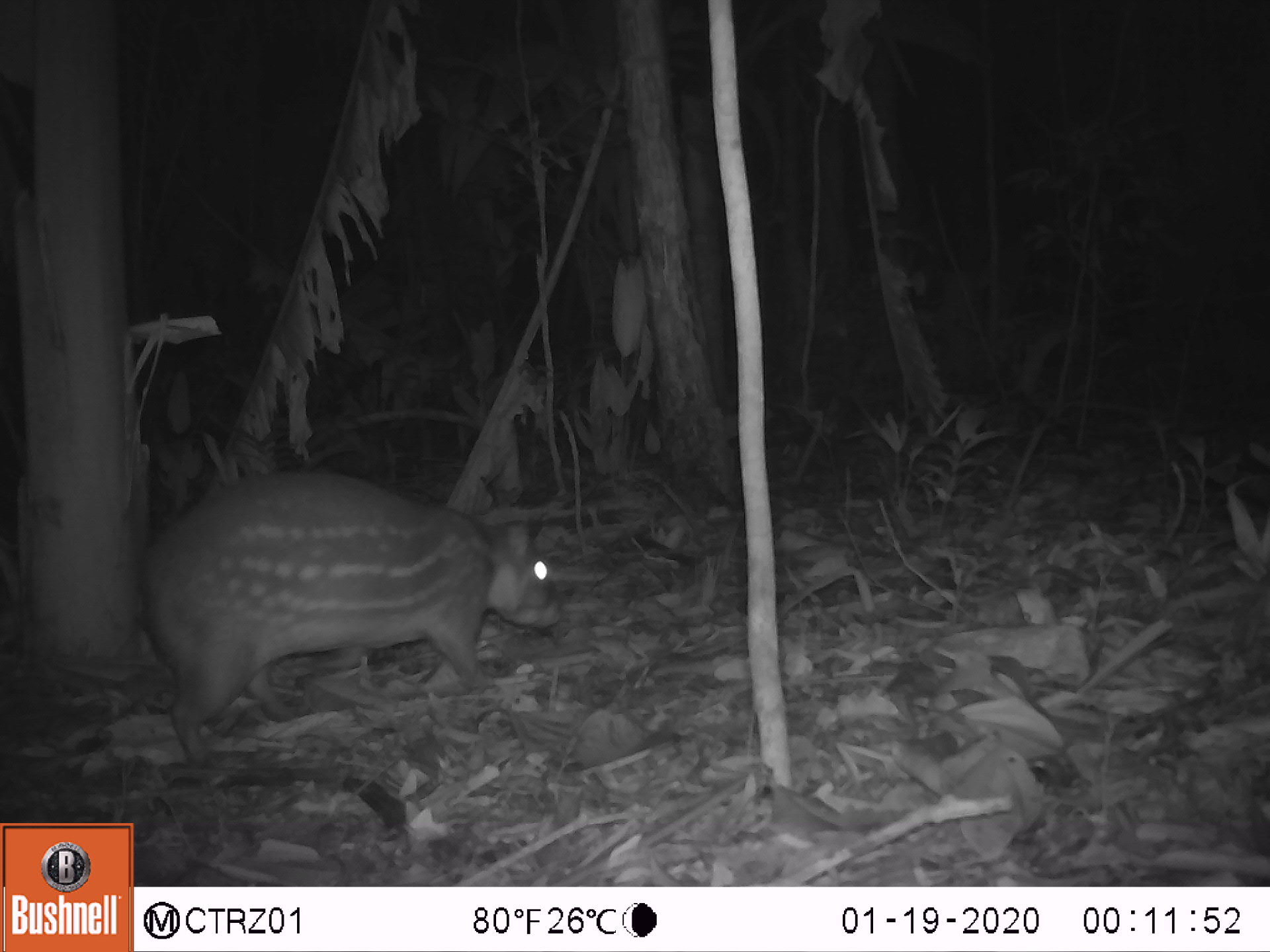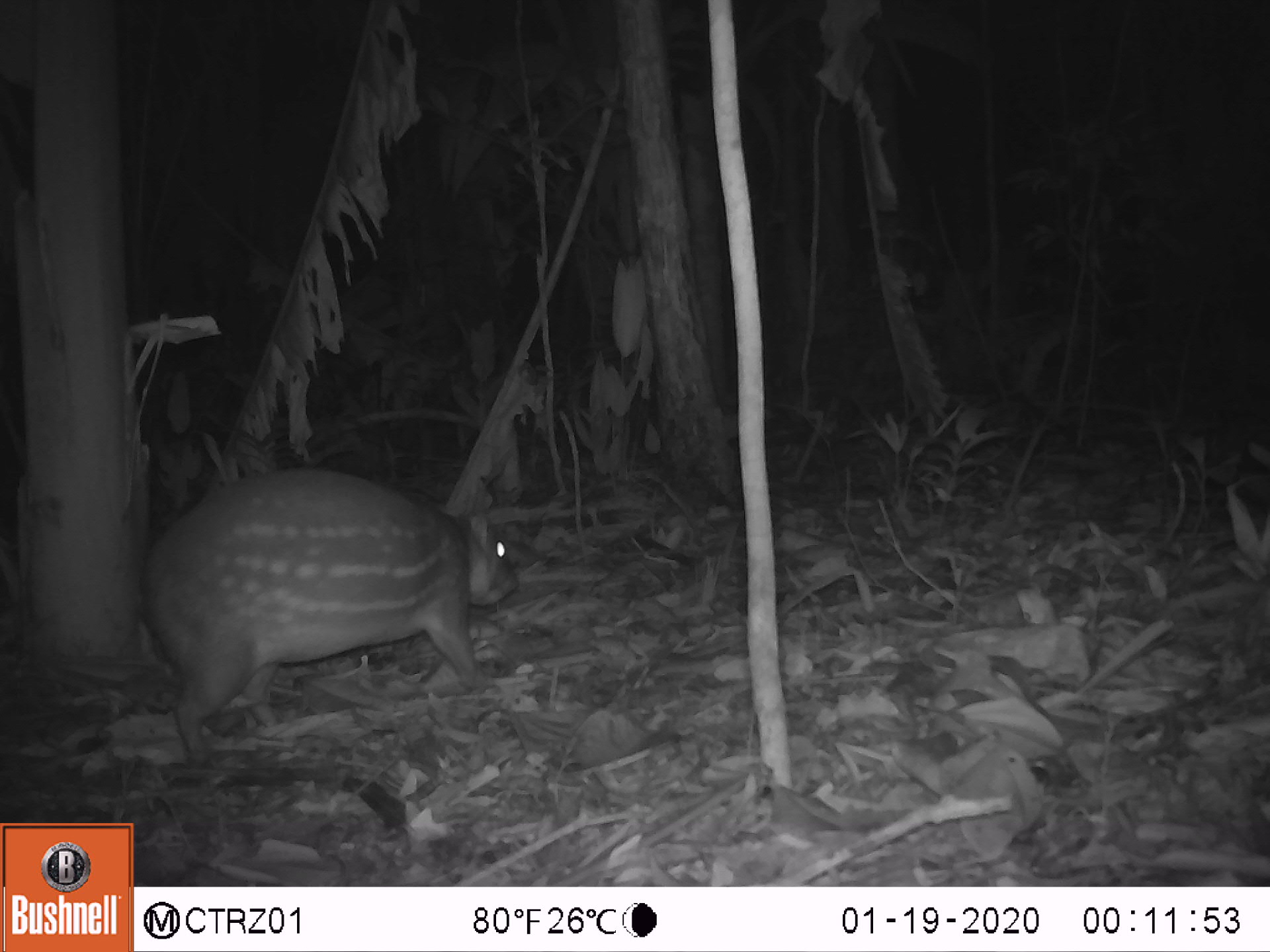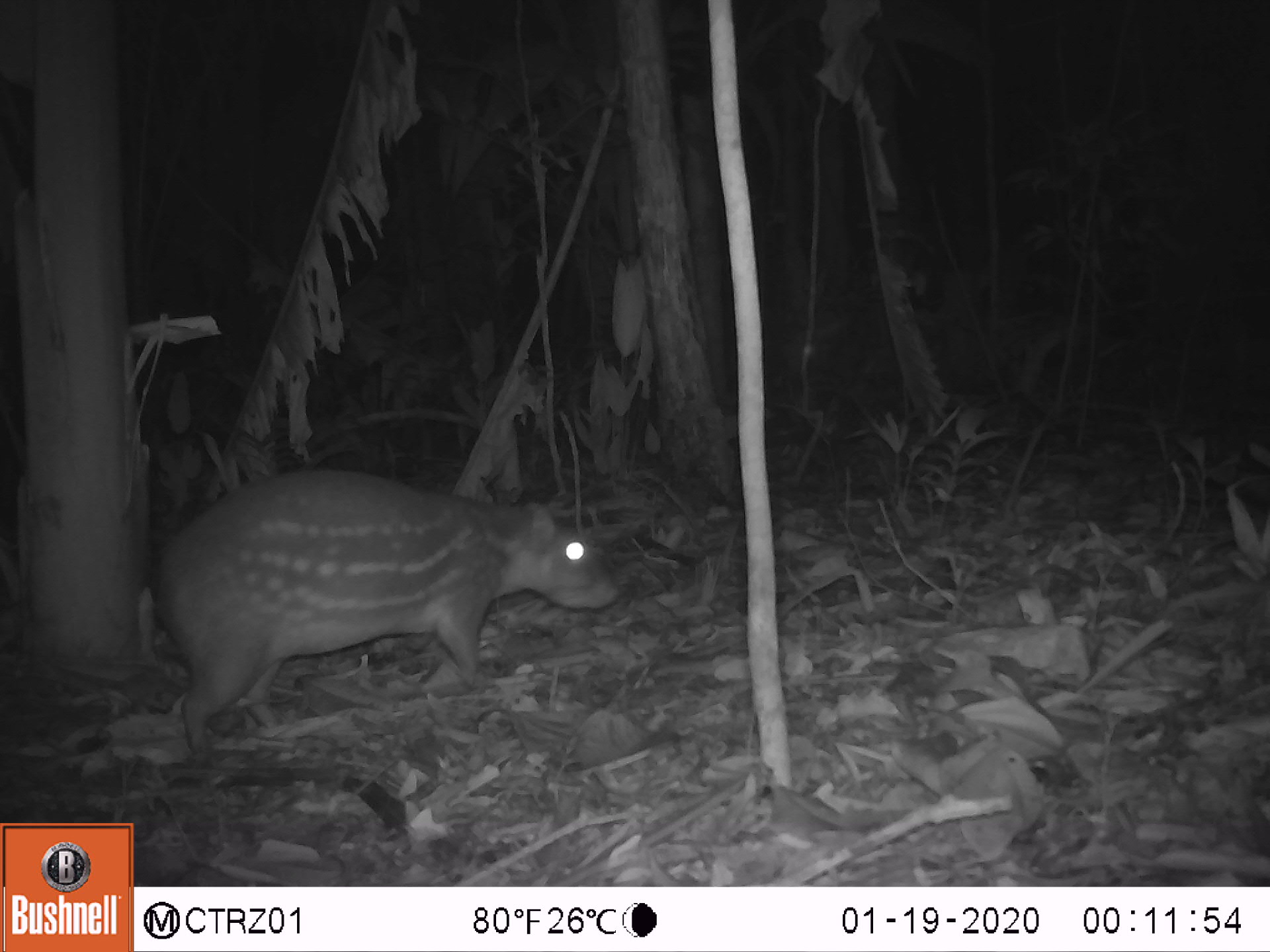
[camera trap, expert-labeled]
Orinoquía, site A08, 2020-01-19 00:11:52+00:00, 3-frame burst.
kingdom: Animalia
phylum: Chordata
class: Mammalia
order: Rodentia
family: Cuniculidae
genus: Cuniculus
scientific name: Cuniculus paca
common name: spotted paca